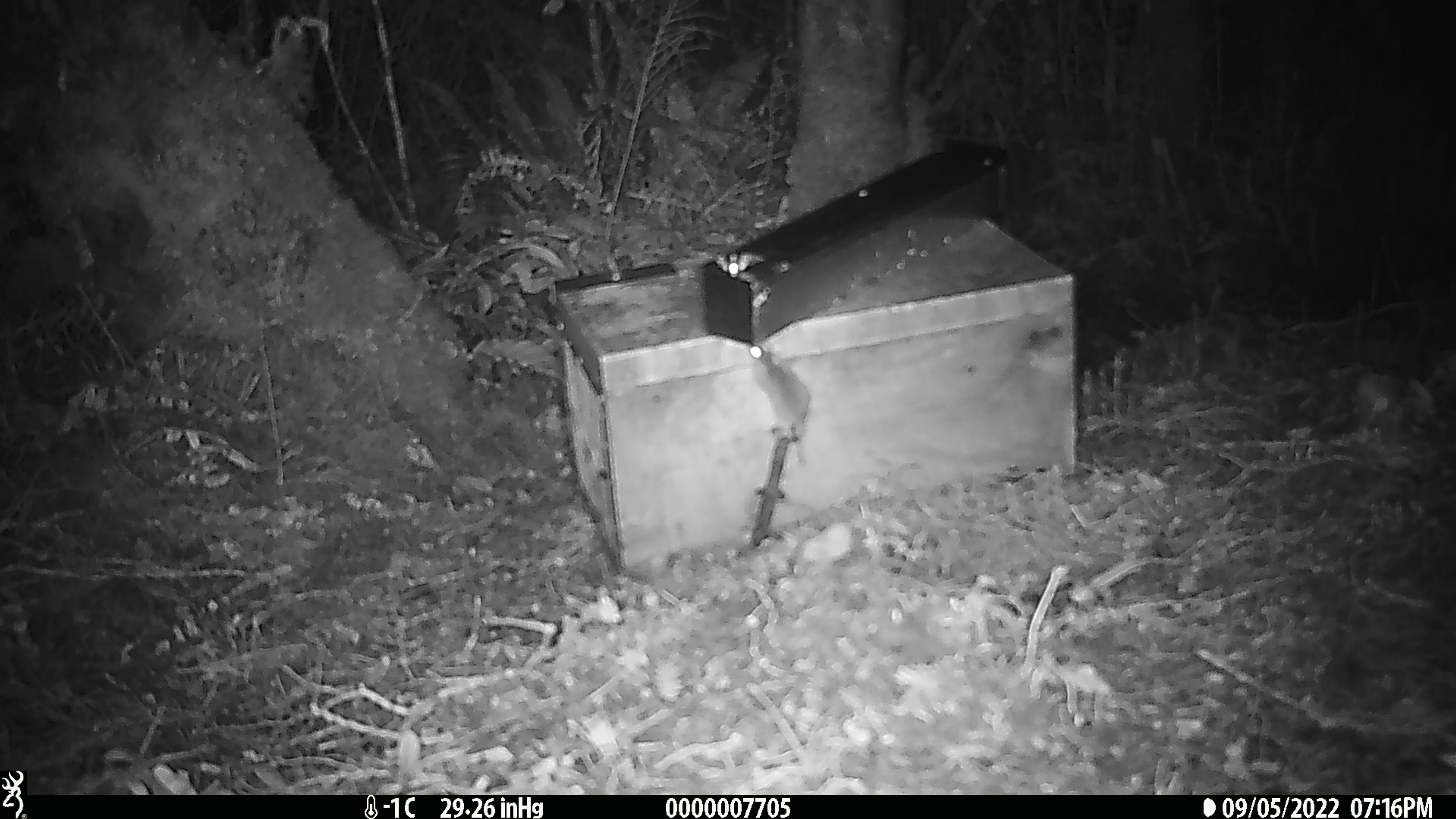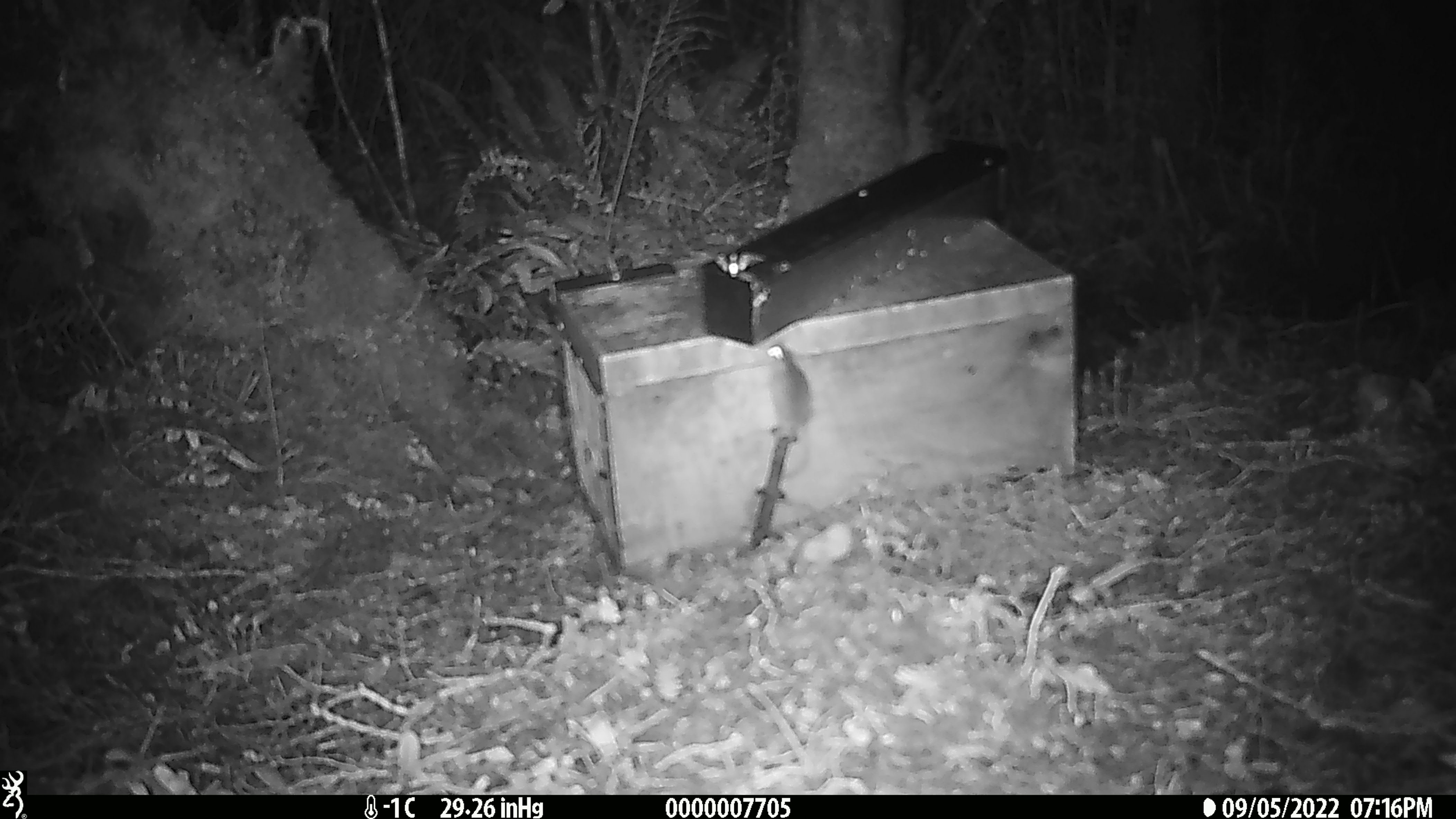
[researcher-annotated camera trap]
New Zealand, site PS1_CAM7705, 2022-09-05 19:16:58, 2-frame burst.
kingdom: Animalia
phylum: Chordata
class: Mammalia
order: Rodentia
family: Muridae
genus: Mus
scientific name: Mus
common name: mouse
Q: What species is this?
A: Mouse (Mus).